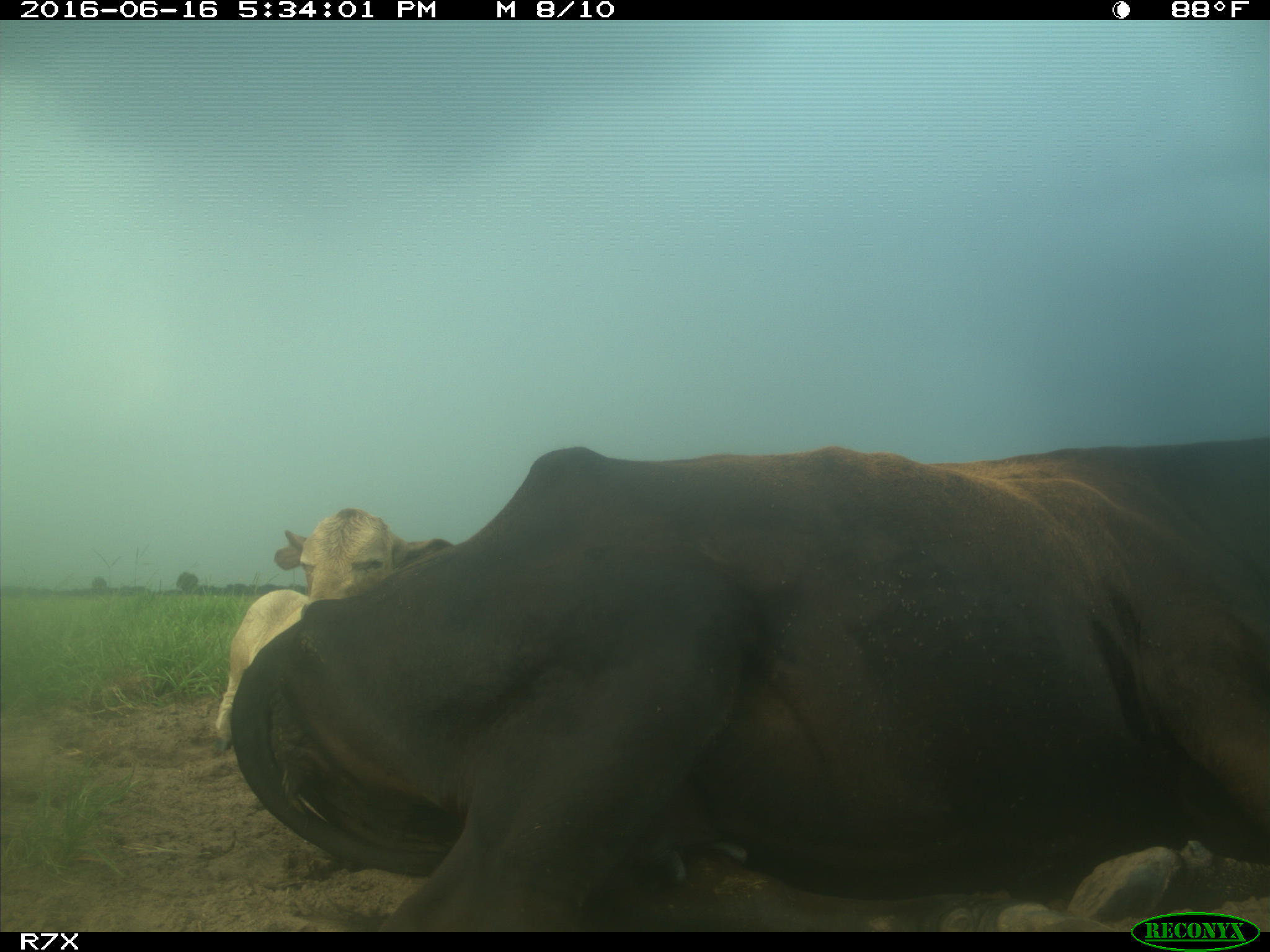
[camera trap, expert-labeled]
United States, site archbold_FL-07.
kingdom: Animalia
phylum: Chordata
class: Mammalia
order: Artiodactyla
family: Bovidae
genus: Bos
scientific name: Bos taurus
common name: domestic cow